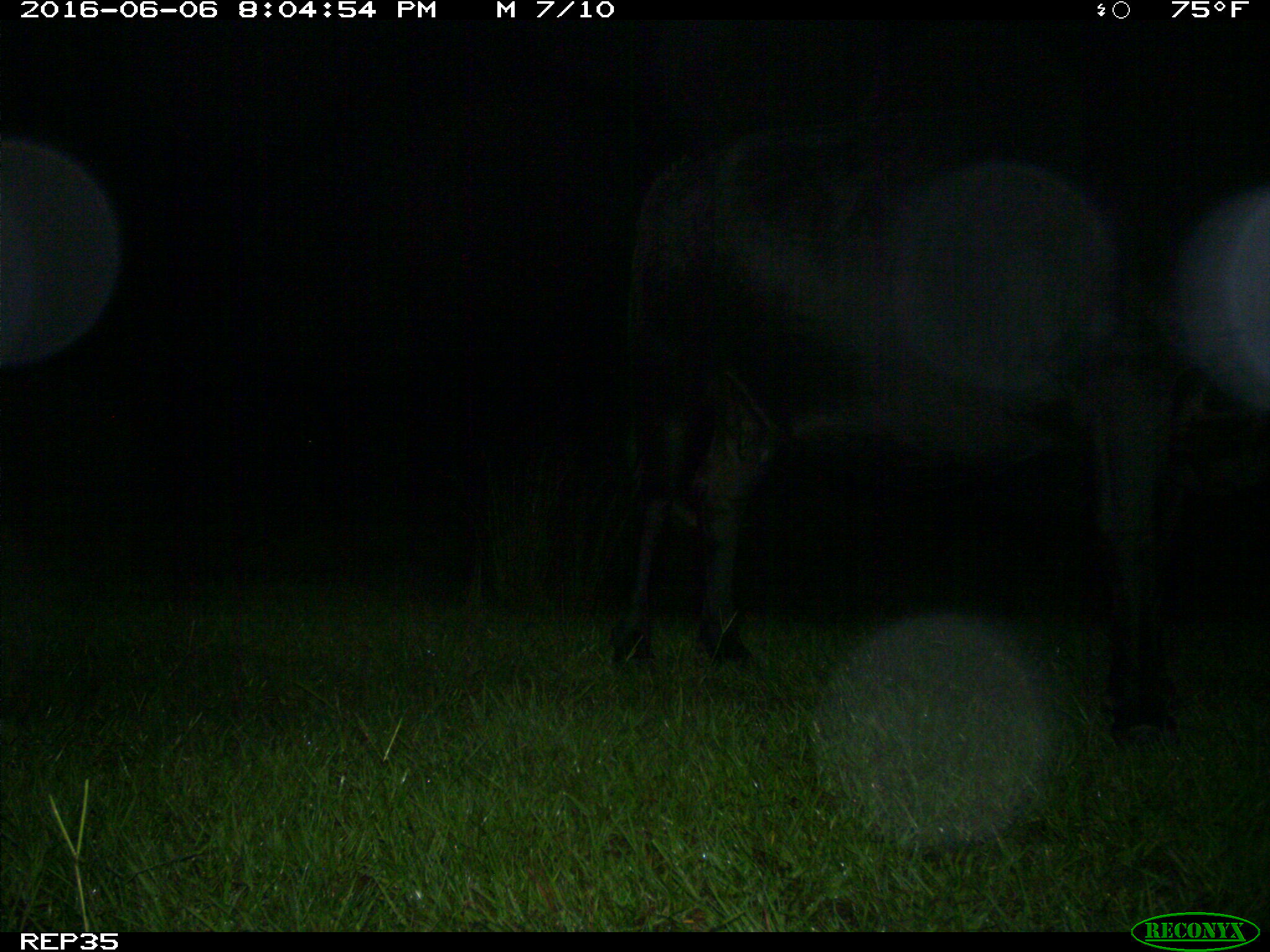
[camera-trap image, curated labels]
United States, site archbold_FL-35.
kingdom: Animalia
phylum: Chordata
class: Mammalia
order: Artiodactyla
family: Bovidae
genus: Bos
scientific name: Bos taurus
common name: domestic cow